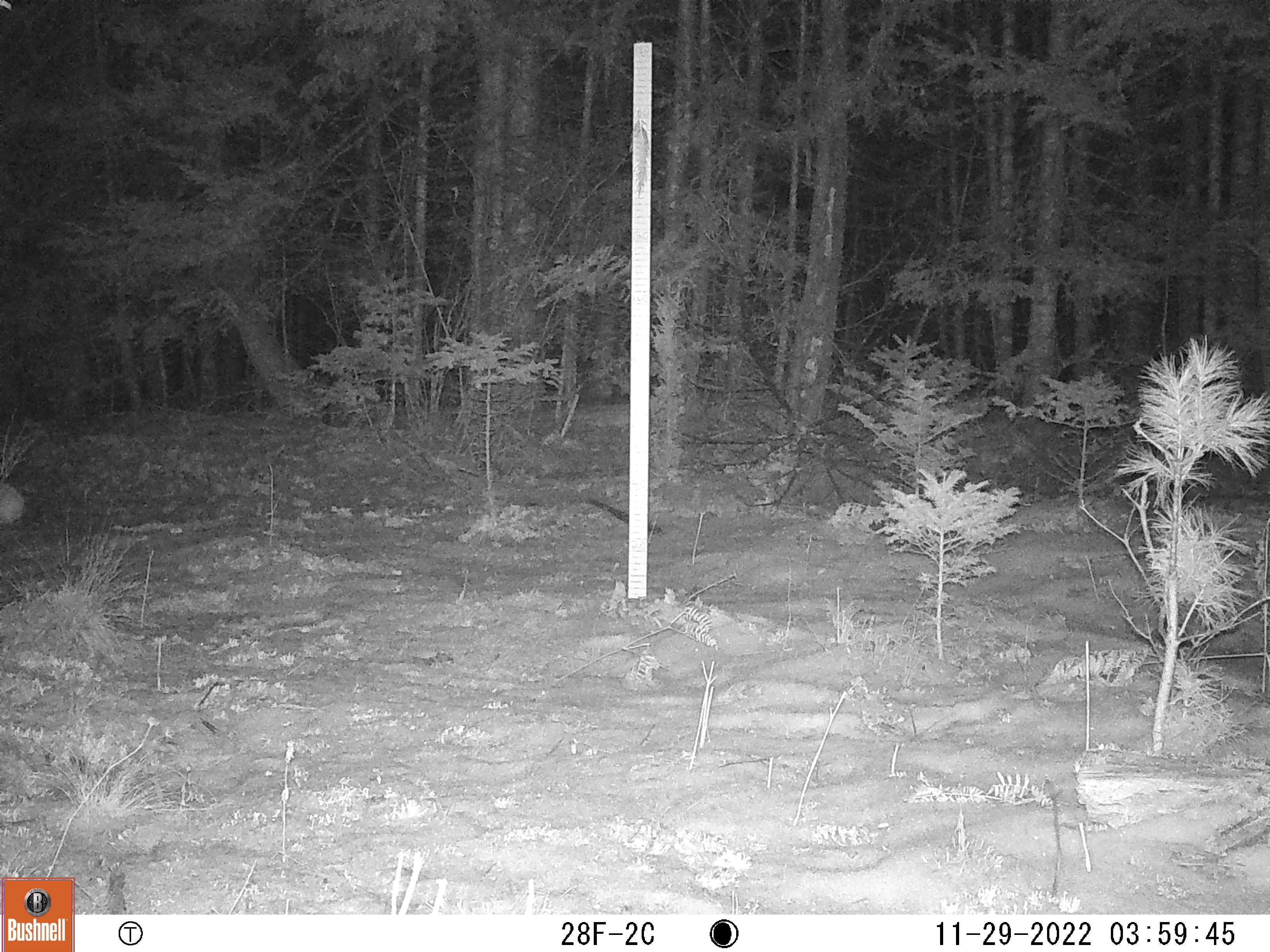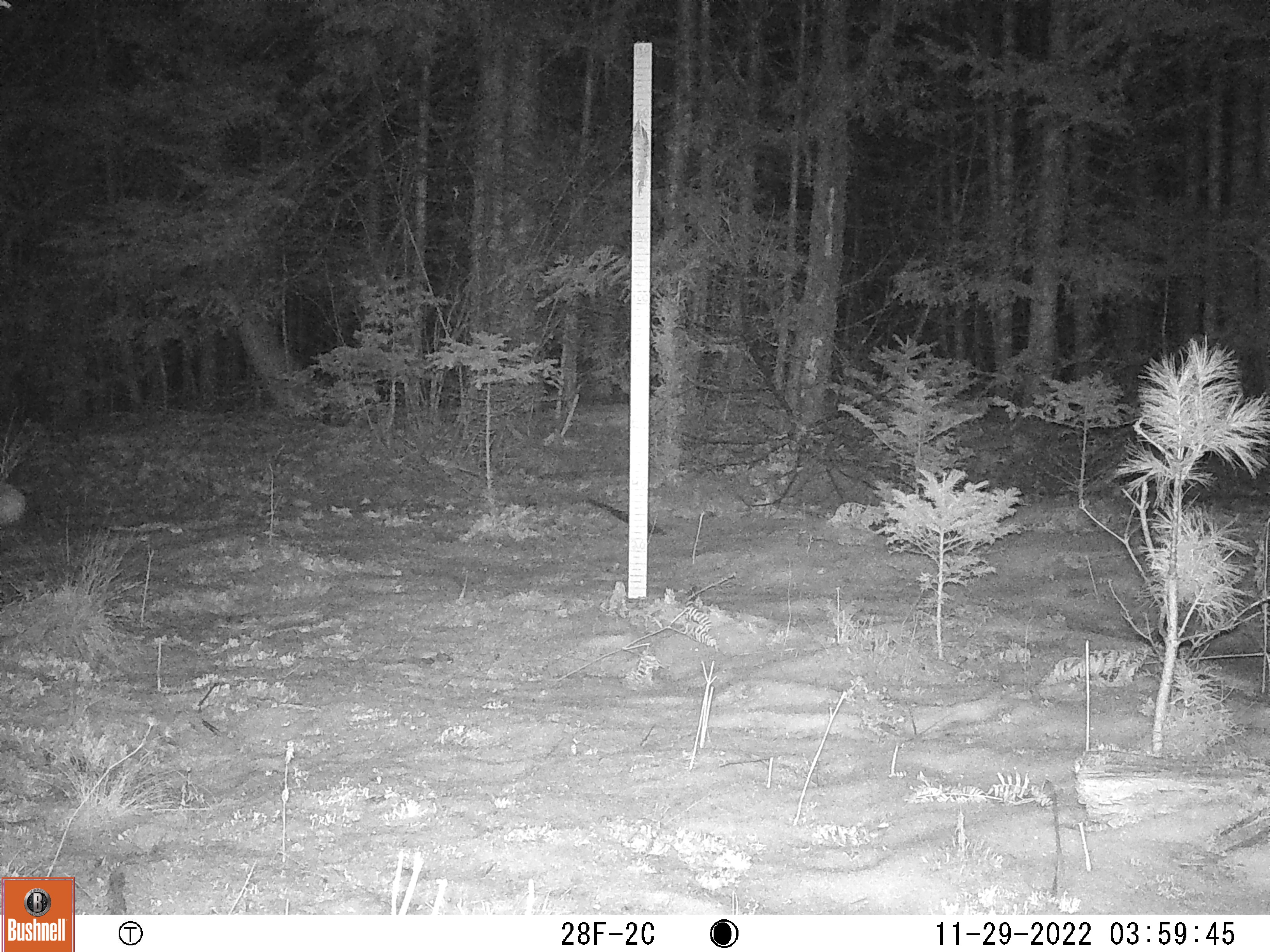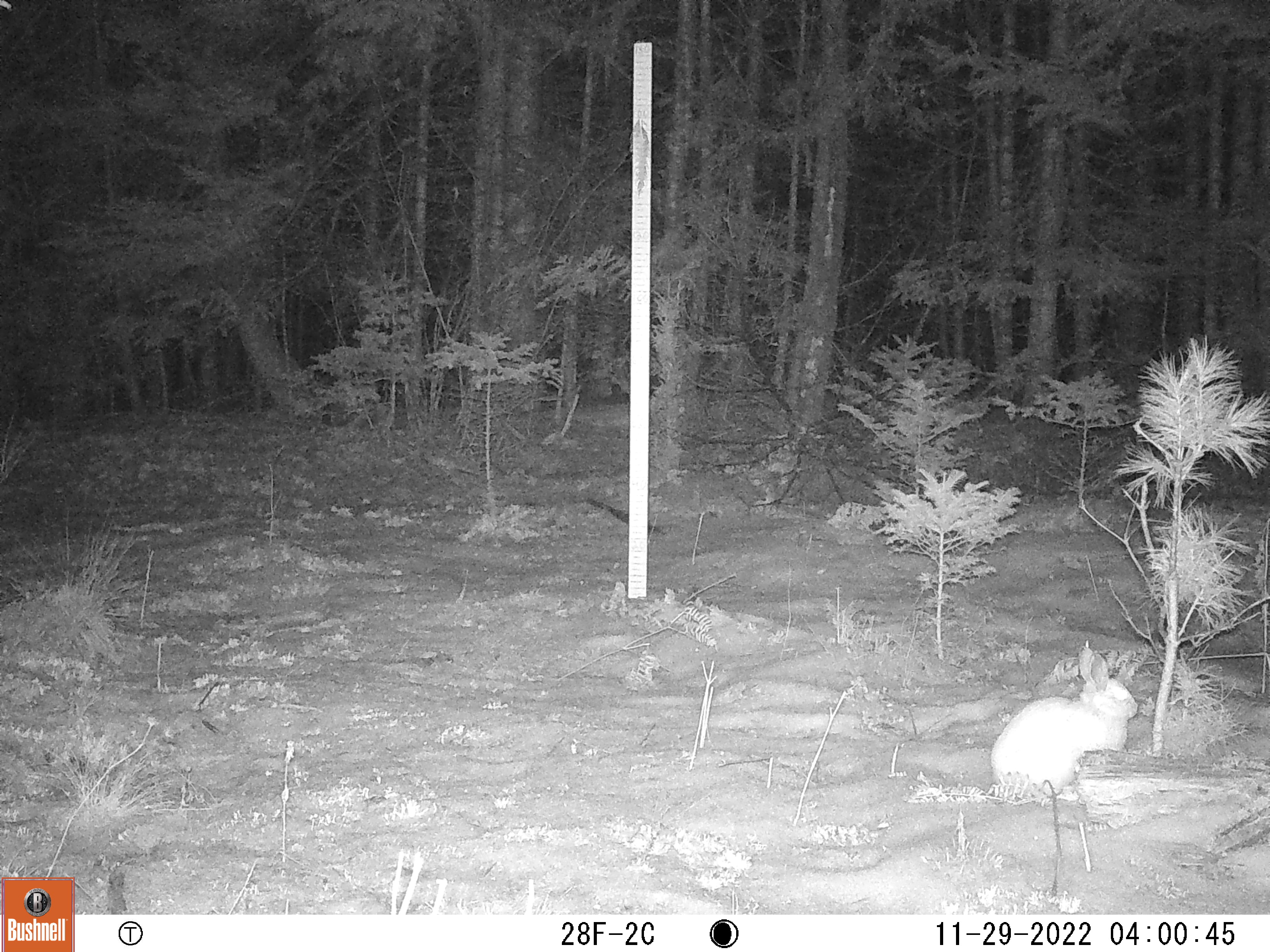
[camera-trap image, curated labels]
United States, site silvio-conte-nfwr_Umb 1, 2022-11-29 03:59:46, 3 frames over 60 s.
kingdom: Animalia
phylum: Chordata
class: Mammalia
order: Lagomorpha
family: Leporidae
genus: Lepus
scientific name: Lepus americanus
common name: snowshoe hare